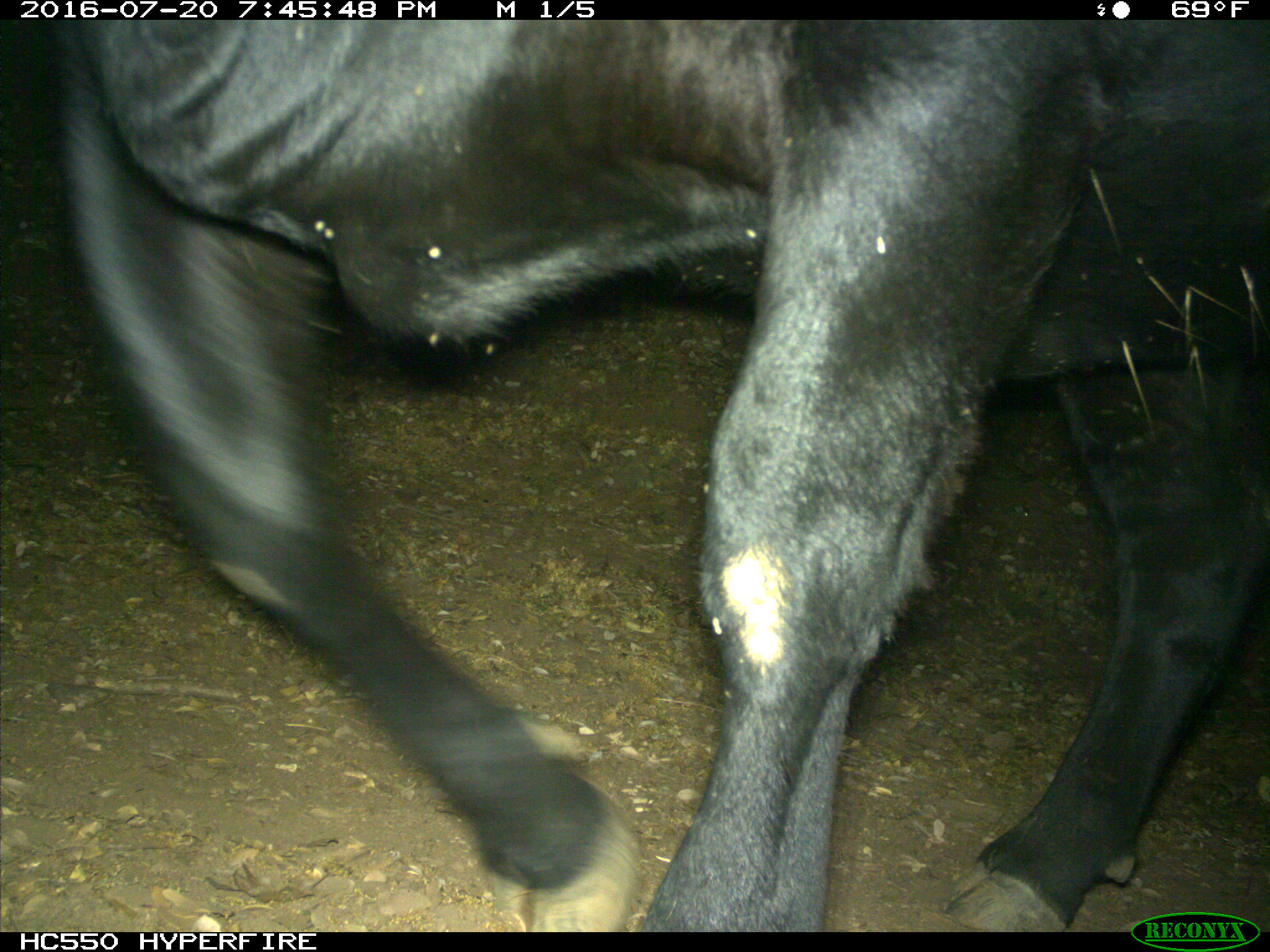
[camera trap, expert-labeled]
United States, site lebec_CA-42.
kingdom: Animalia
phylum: Chordata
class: Mammalia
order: Artiodactyla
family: Bovidae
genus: Bos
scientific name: Bos taurus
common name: domestic cow